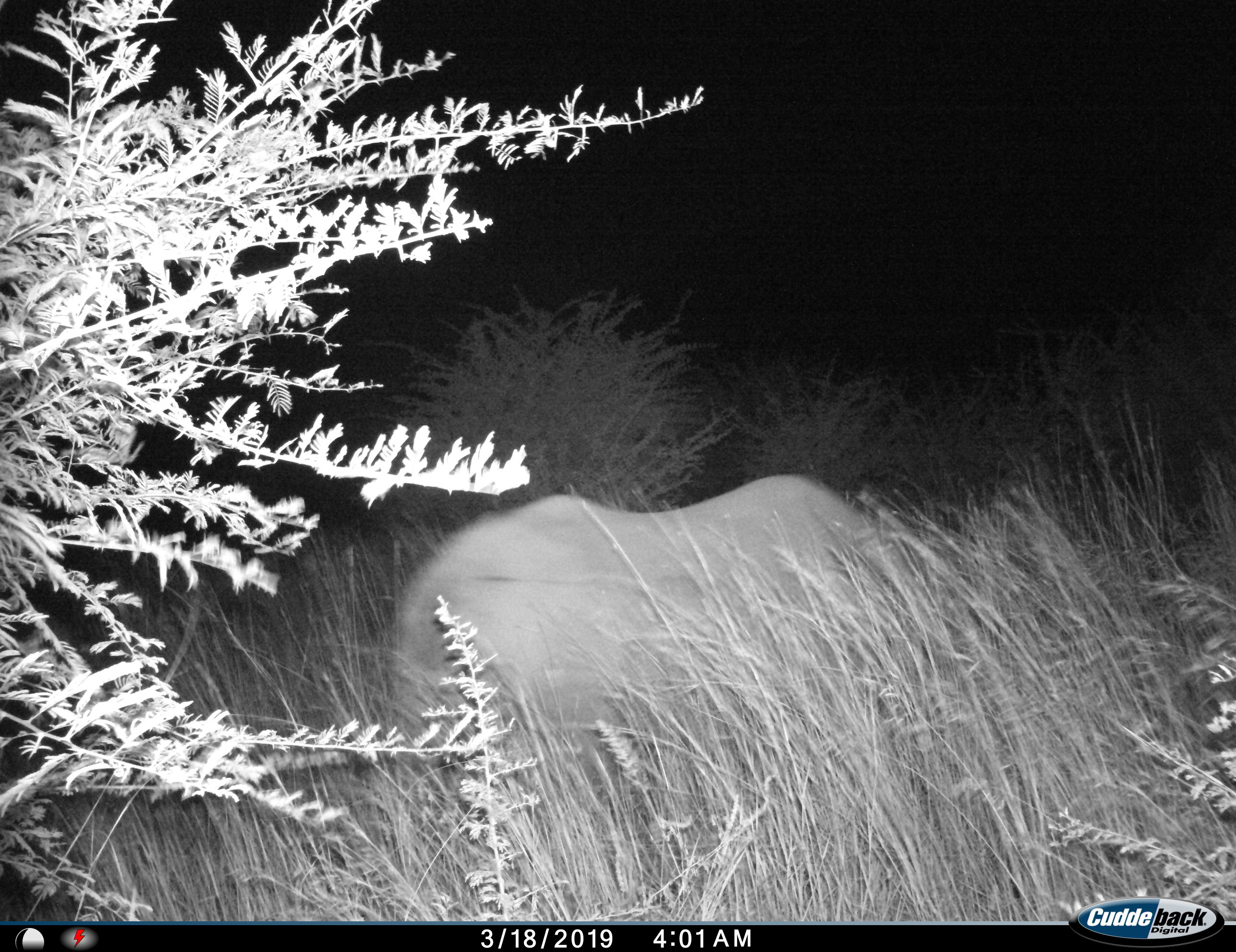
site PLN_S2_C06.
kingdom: Animalia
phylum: Chordata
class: Mammalia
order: Perissodactyla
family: Rhinocerotidae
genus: Ceratotherium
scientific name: Ceratotherium simum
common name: white rhinoceros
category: rhinoceroswhite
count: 1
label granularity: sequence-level